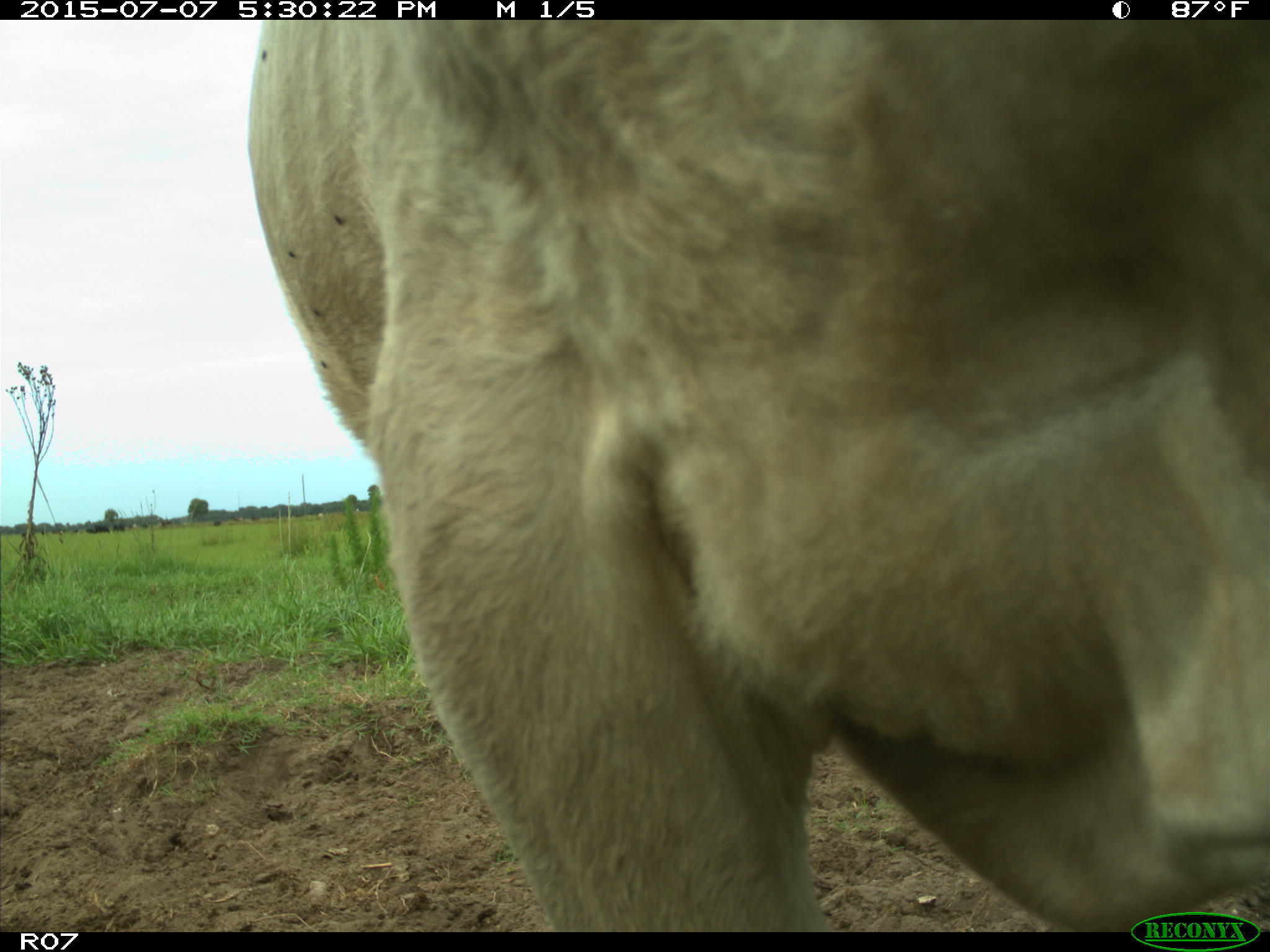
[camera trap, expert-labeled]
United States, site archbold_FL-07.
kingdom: Animalia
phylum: Chordata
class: Mammalia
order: Artiodactyla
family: Bovidae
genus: Bos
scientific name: Bos taurus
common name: domestic cow